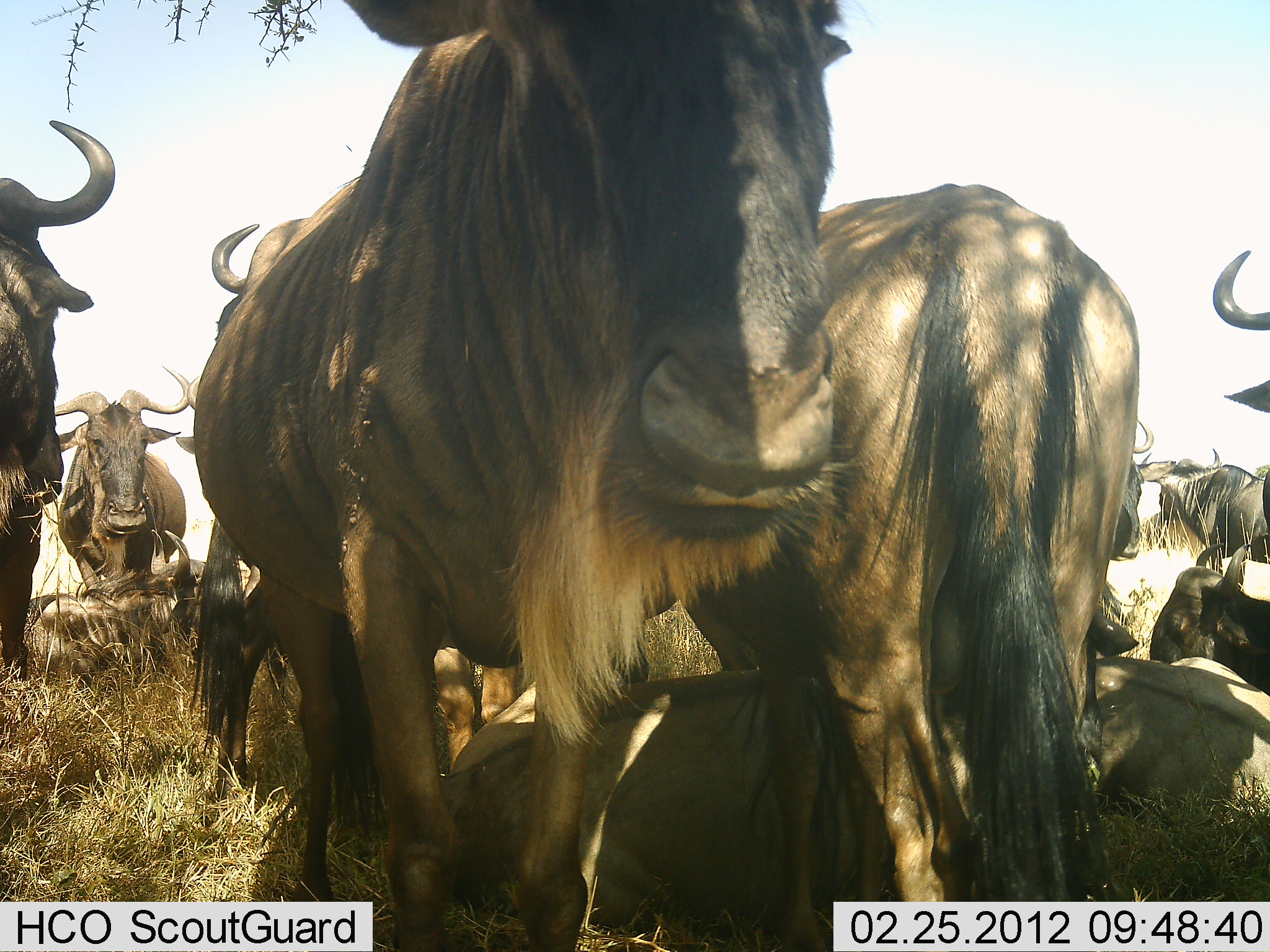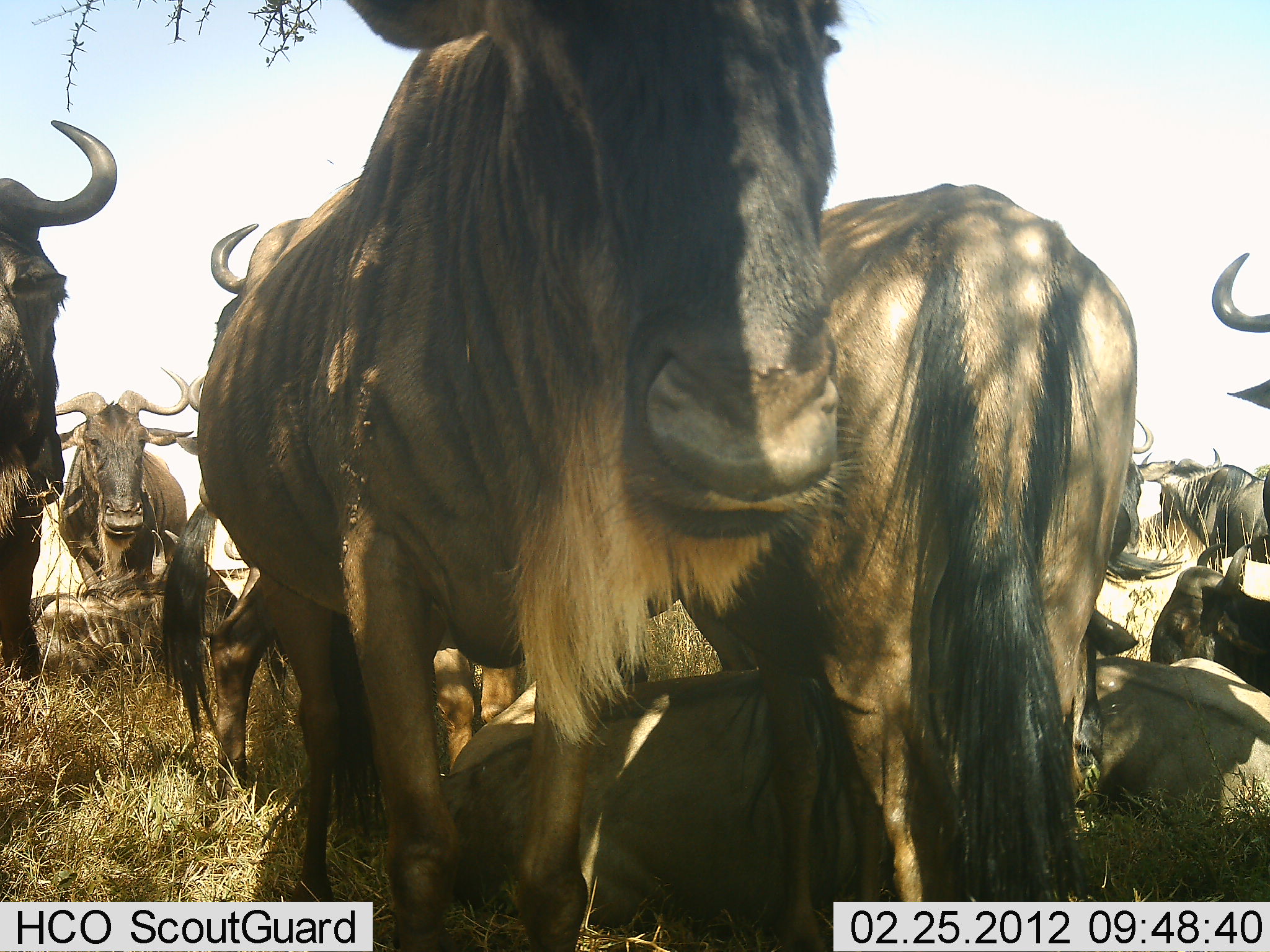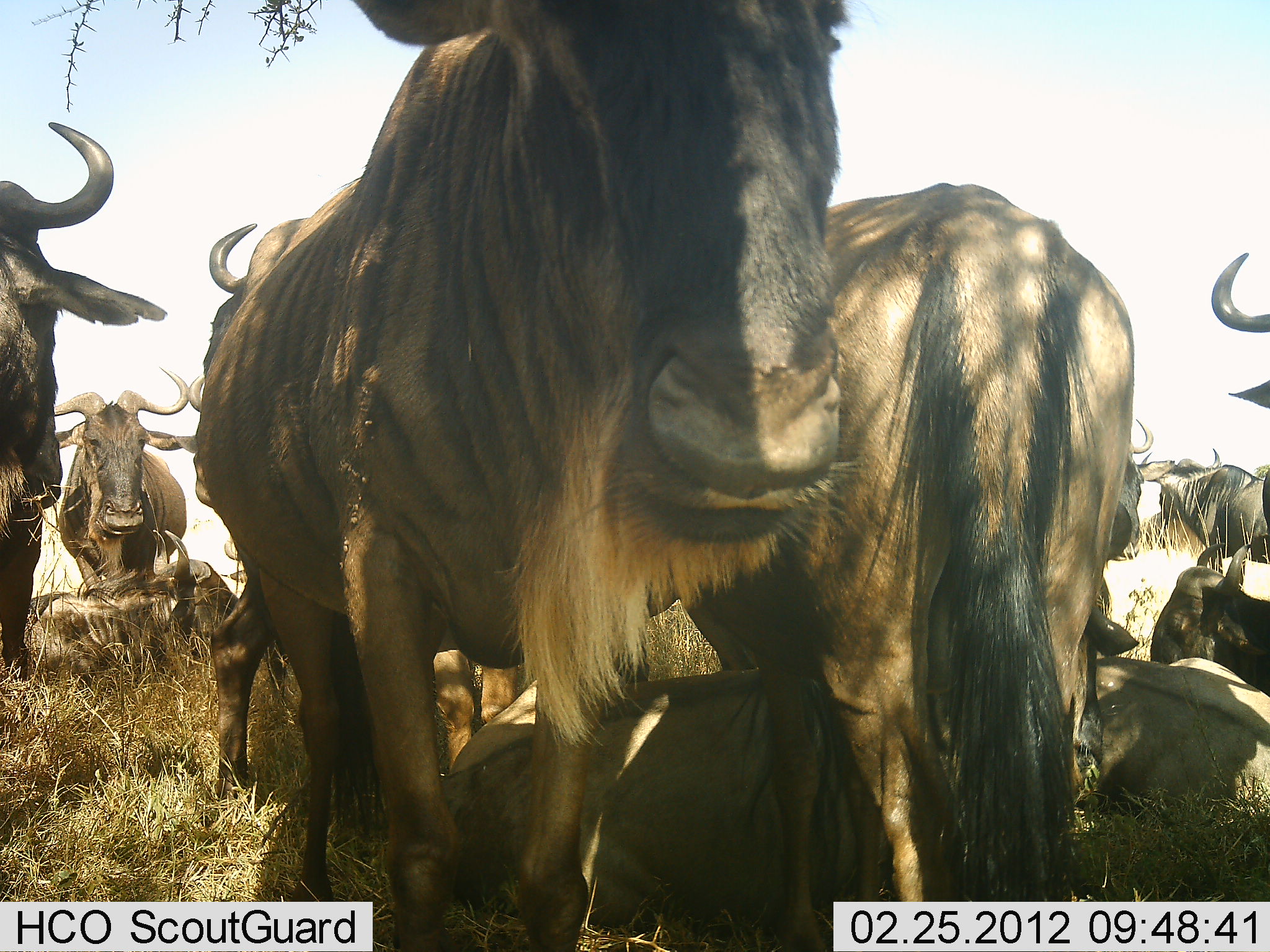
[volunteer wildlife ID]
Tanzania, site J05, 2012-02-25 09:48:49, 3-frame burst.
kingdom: Animalia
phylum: Chordata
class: Mammalia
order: Artiodactyla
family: Bovidae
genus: Connochaetes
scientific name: Connochaetes taurinus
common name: blue wildebeest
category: wildebeest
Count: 11-50.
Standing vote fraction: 77%.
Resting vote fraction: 96%.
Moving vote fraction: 8%.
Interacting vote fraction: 15%.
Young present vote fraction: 0%.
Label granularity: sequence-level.